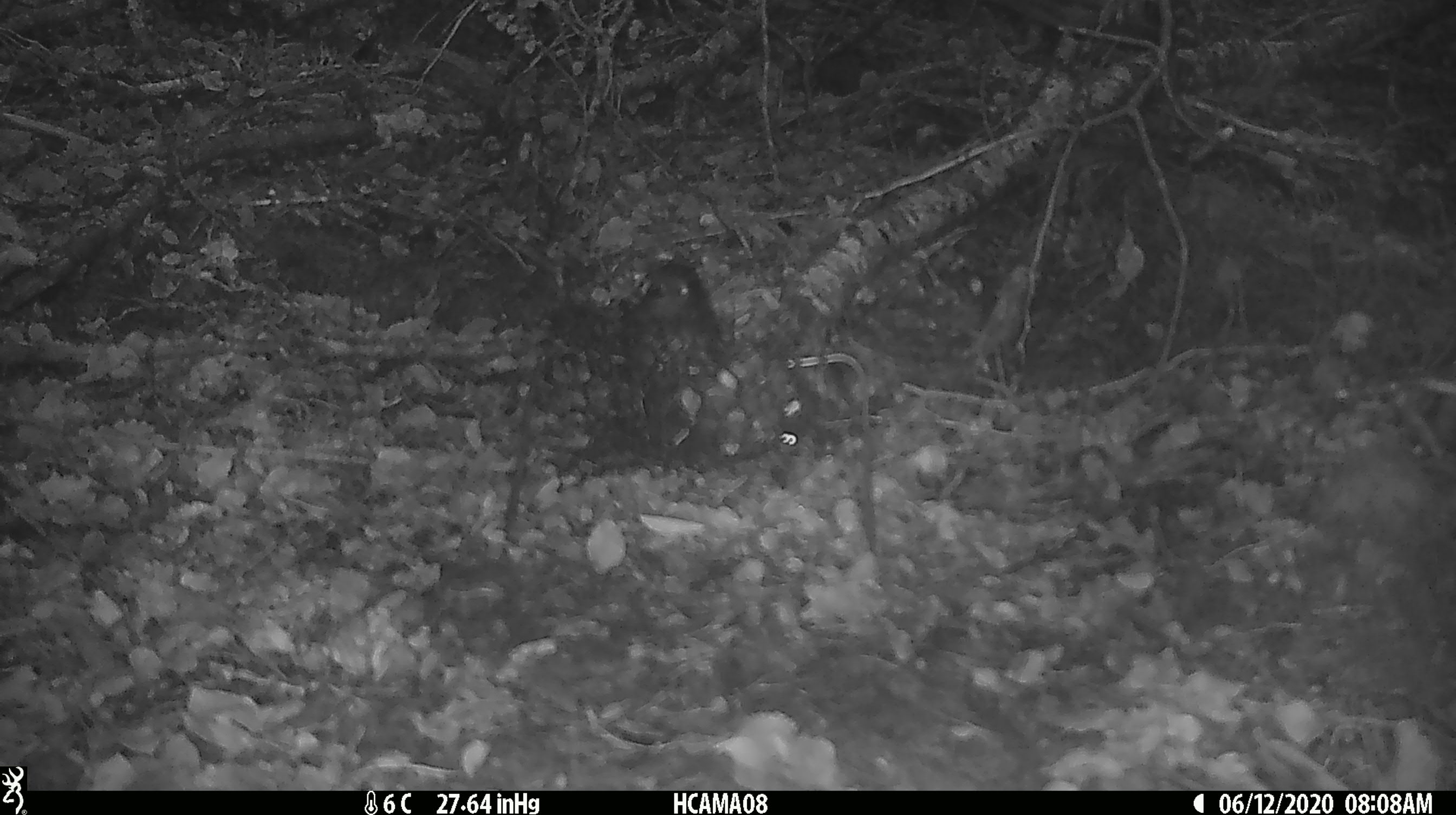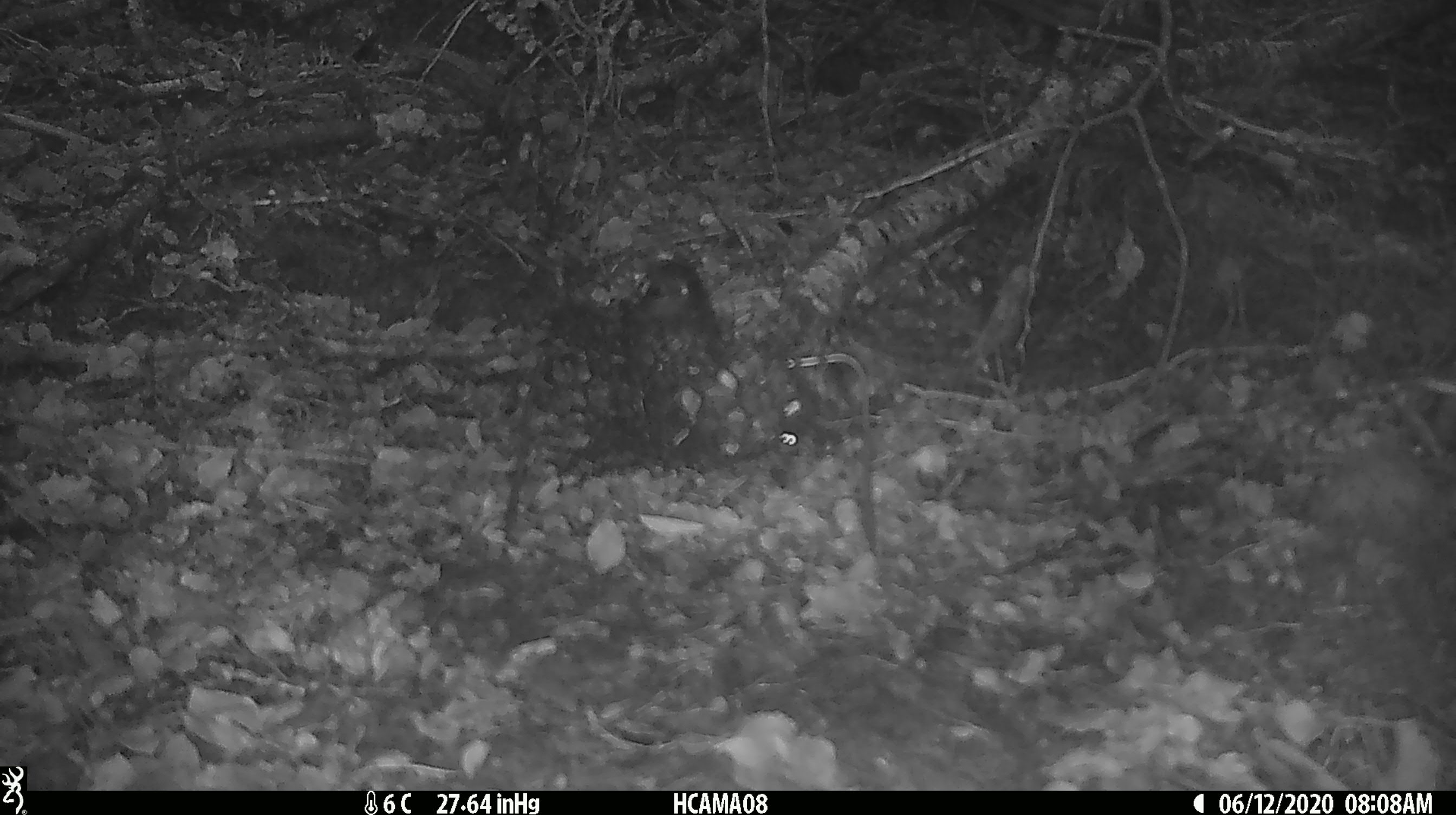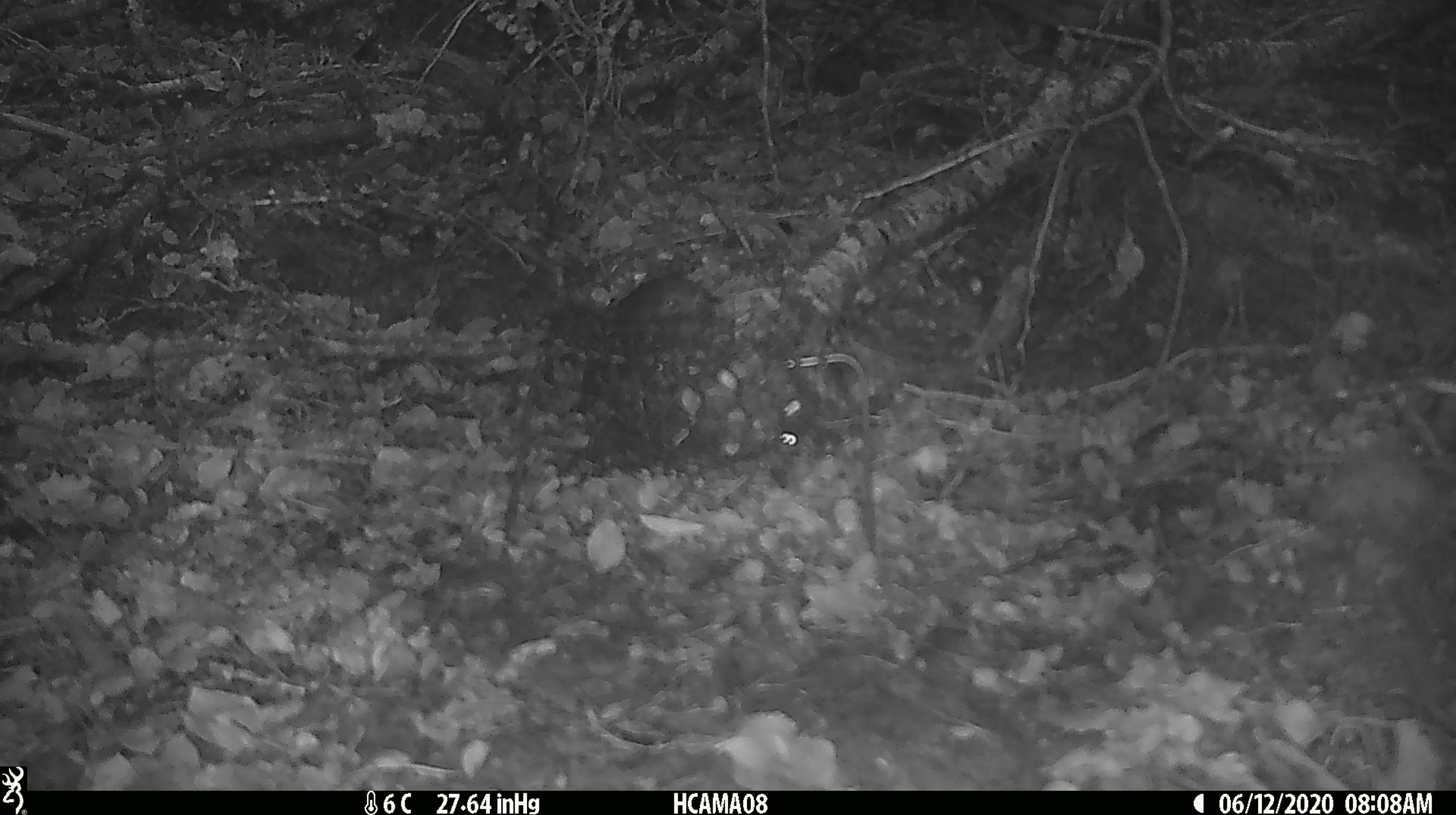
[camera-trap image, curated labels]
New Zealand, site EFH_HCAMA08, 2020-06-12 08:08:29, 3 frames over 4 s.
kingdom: Animalia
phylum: Chordata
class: Aves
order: Passeriformes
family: Petroicidae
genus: Petroica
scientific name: Petroica australis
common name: new zealand robin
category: robin